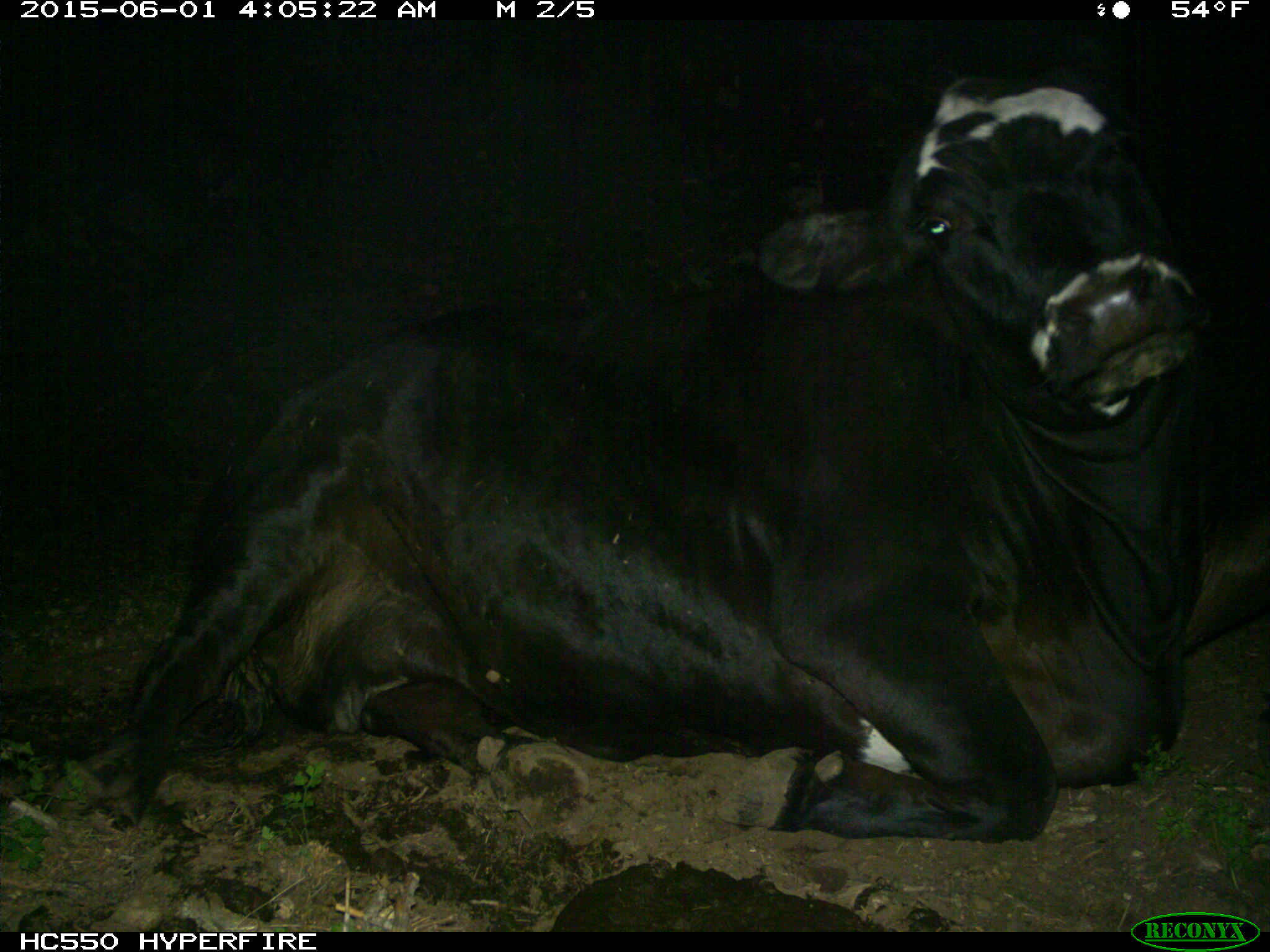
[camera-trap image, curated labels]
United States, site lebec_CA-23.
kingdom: Animalia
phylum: Chordata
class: Mammalia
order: Artiodactyla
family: Bovidae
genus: Bos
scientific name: Bos taurus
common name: domestic cow